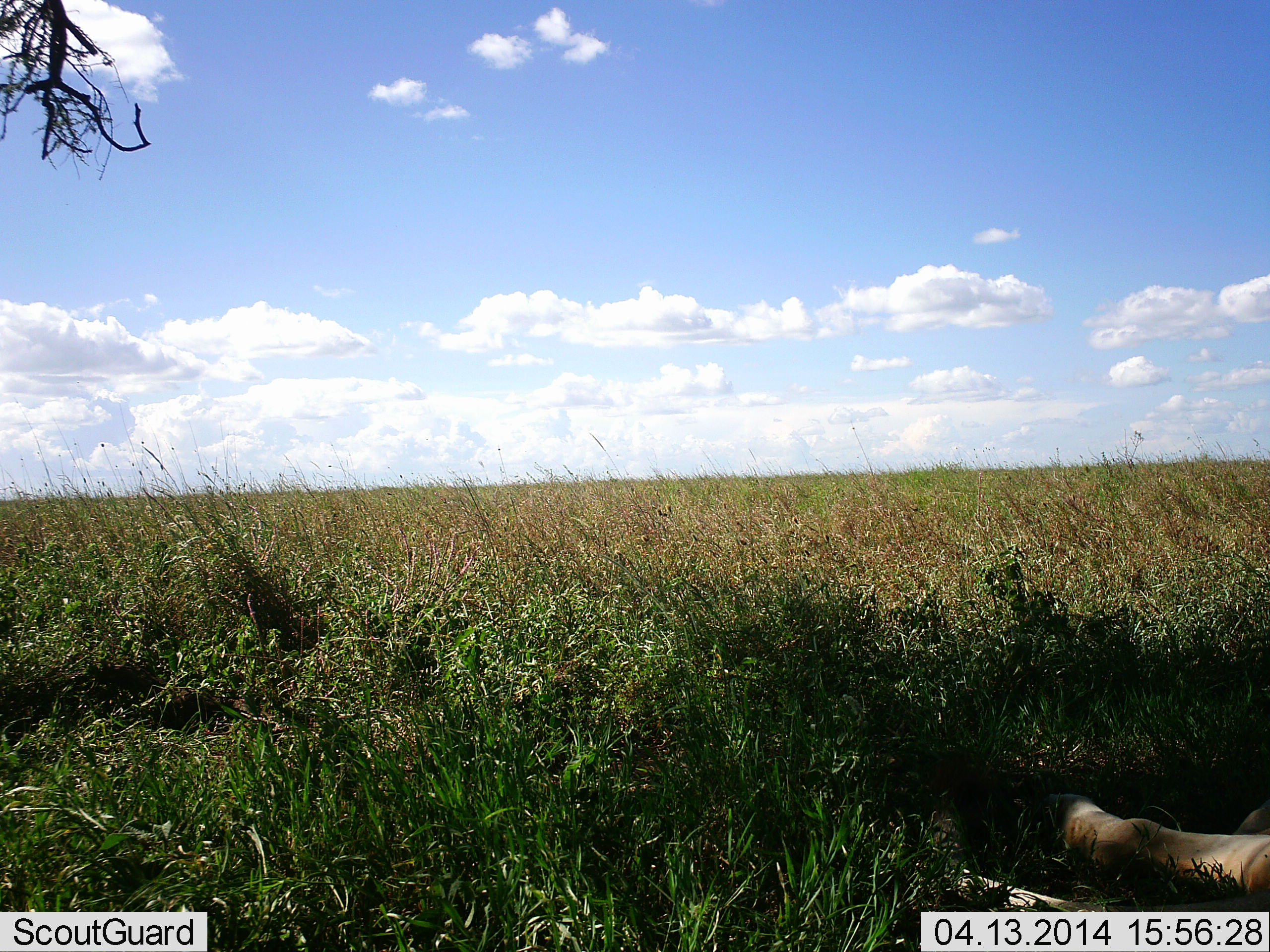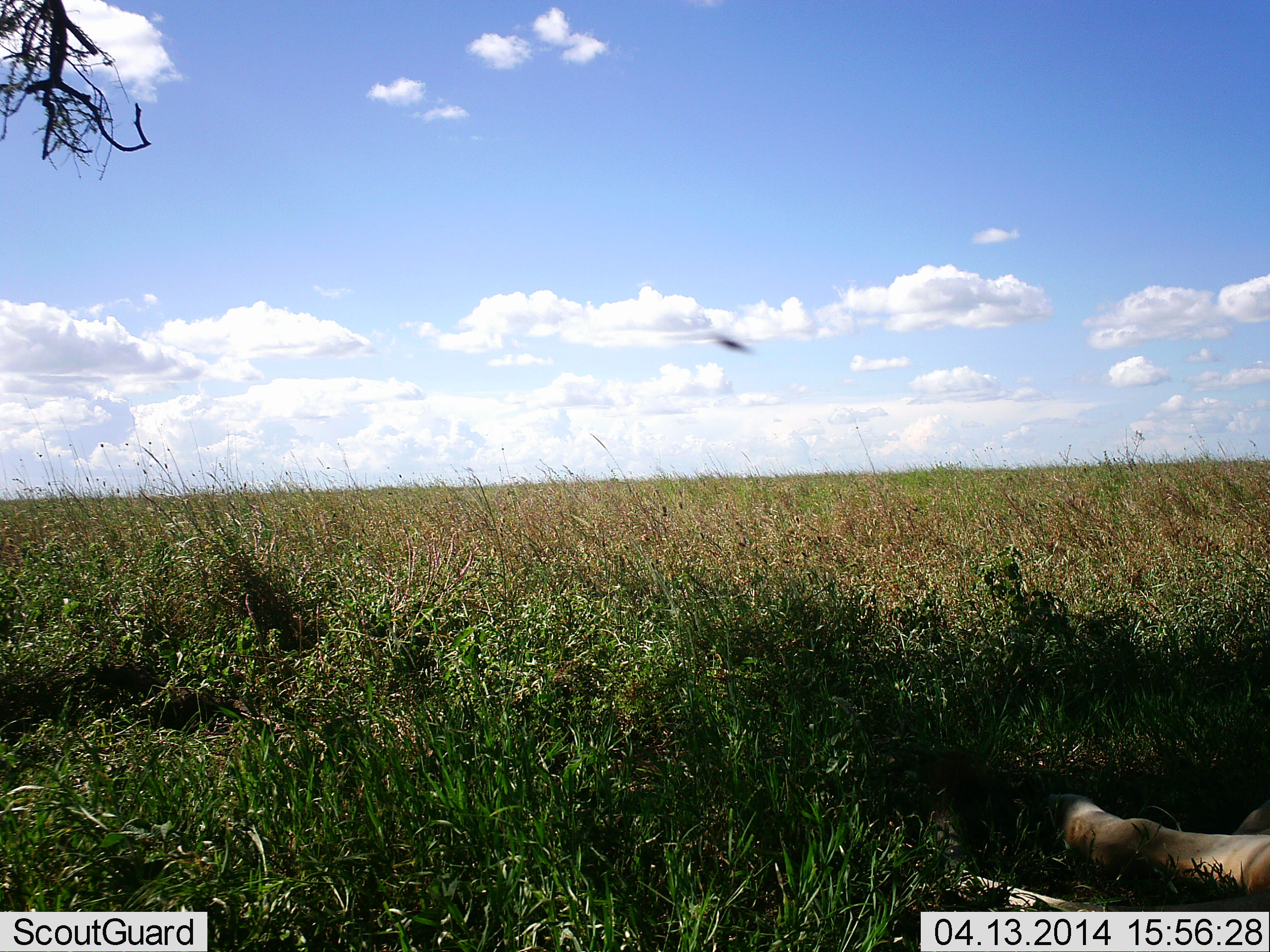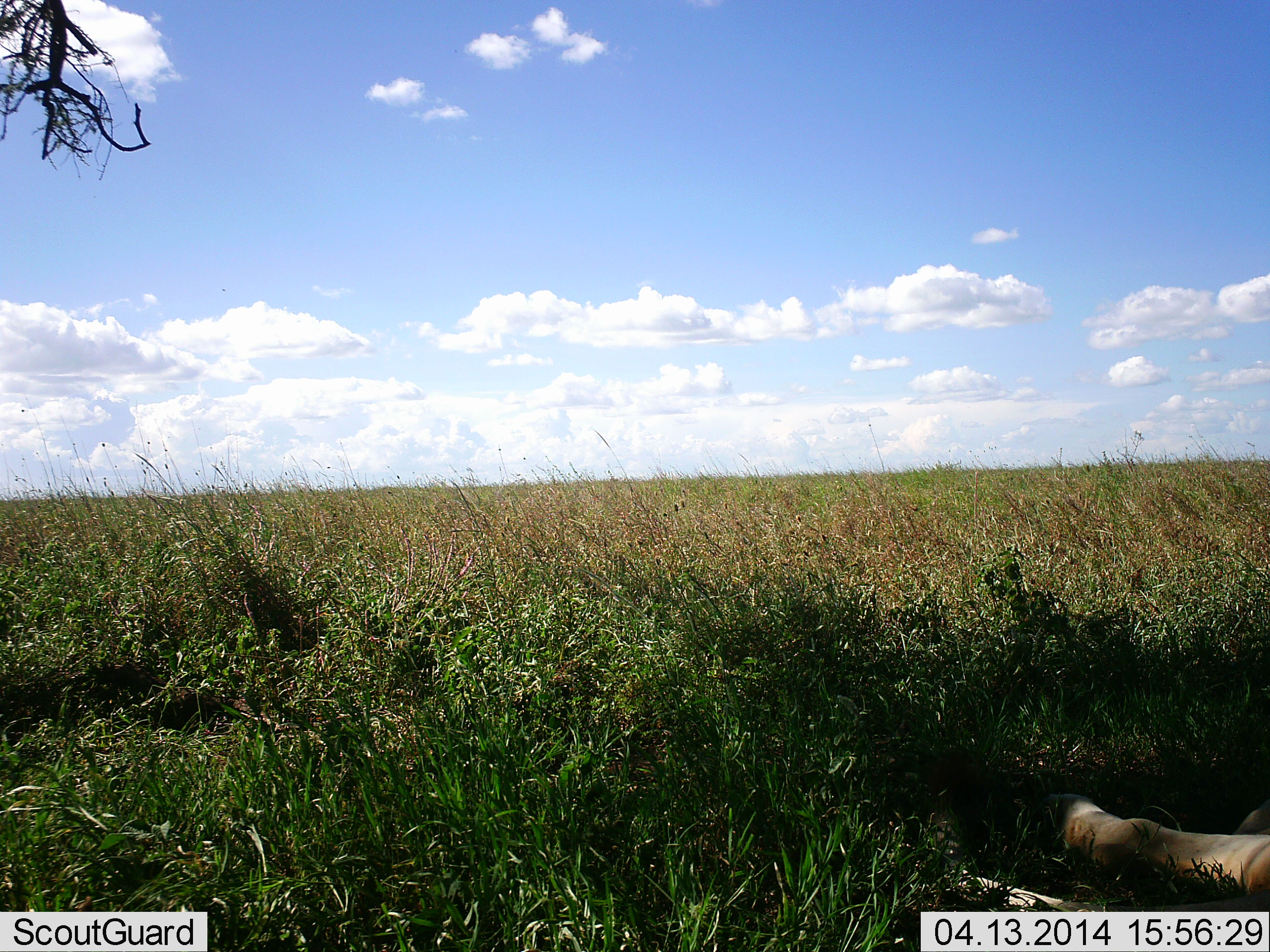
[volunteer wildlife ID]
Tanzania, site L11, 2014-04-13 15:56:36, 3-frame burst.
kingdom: Animalia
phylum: Chordata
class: Mammalia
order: Carnivora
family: Felidae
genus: Panthera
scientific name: Panthera leo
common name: lion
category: lionfemale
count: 1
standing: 0%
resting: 100%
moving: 0%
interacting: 0%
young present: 0%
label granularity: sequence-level